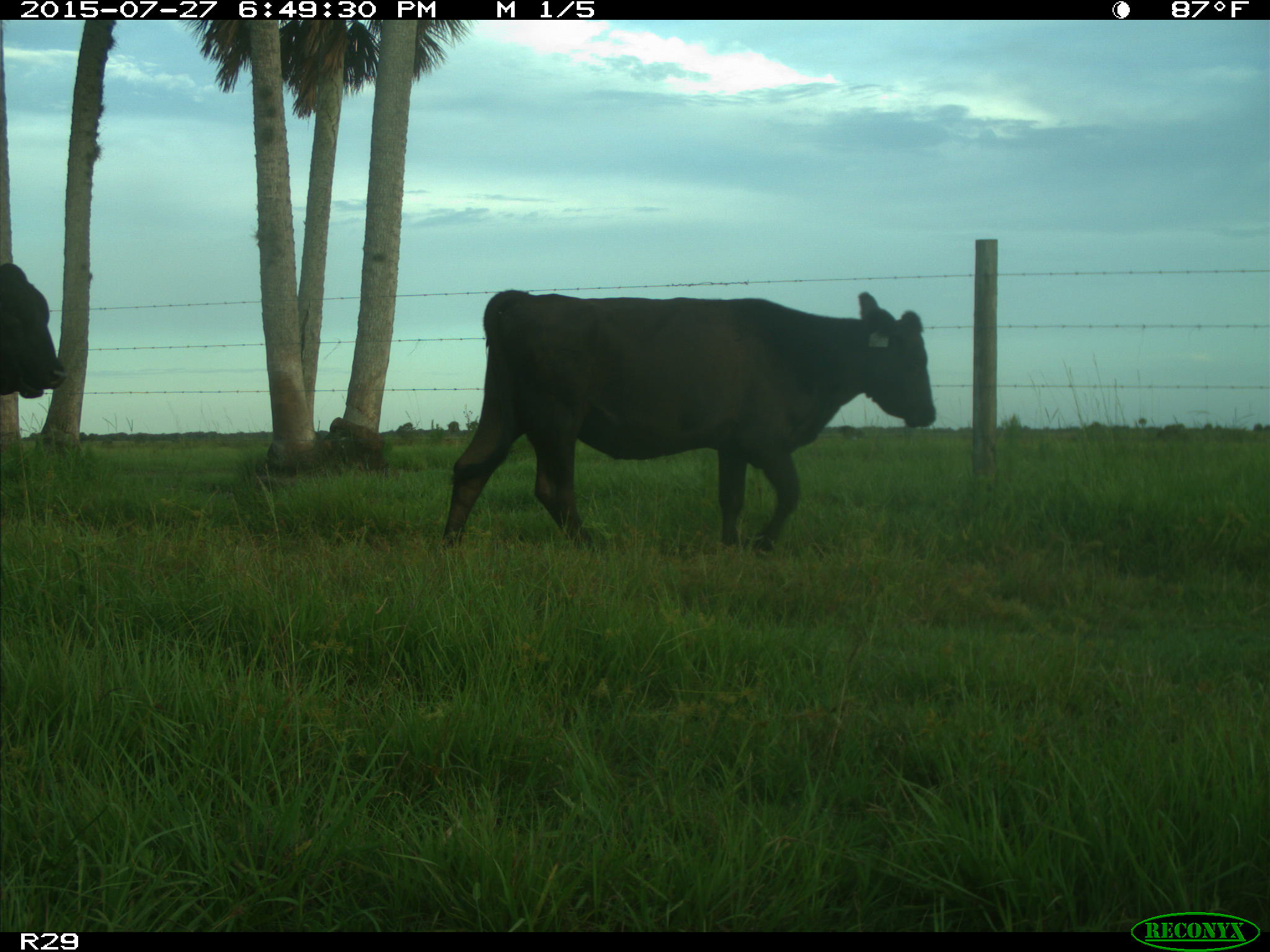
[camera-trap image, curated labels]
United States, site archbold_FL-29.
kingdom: Animalia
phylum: Chordata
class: Mammalia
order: Artiodactyla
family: Bovidae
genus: Bos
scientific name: Bos taurus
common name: domestic cow